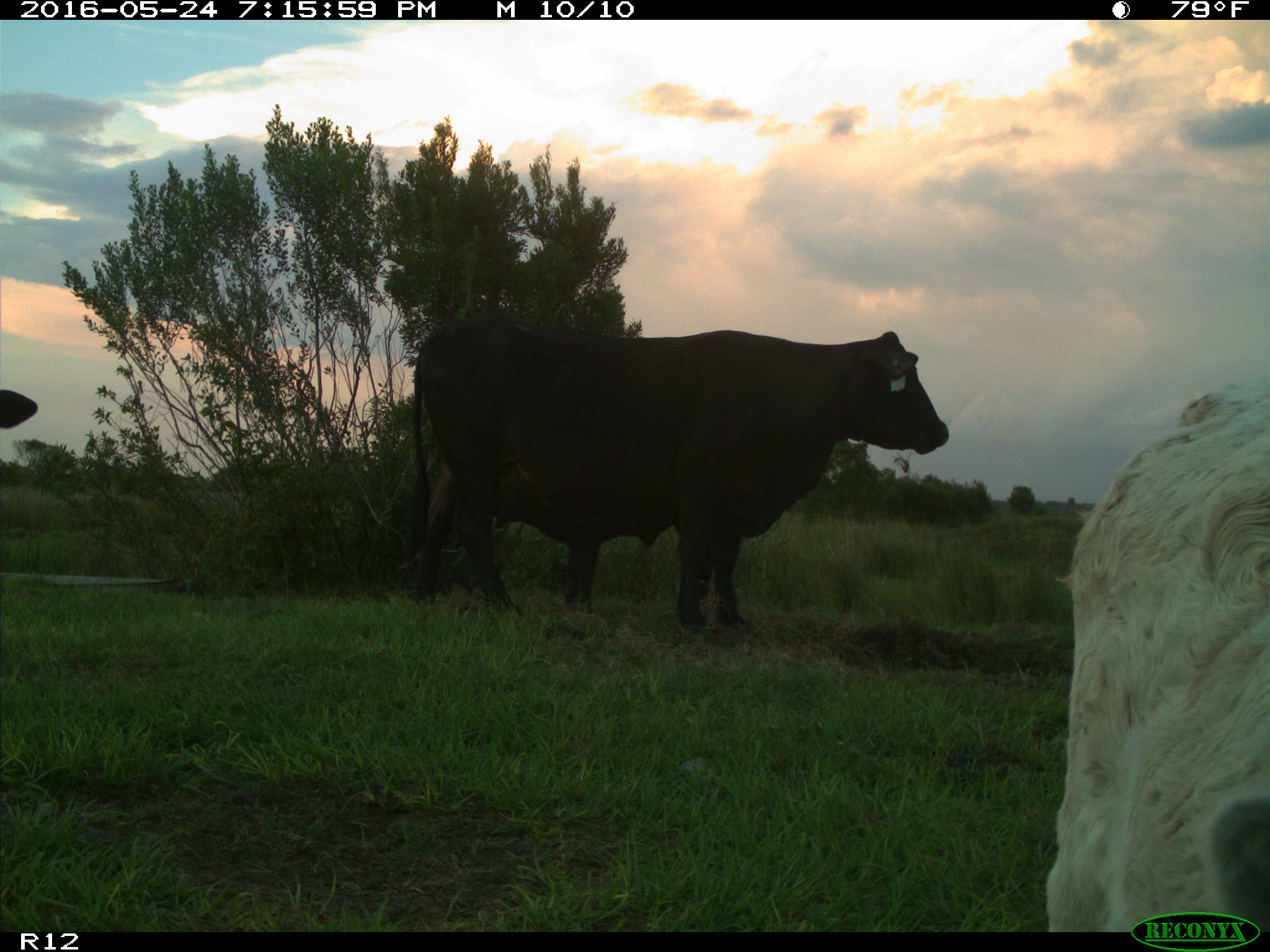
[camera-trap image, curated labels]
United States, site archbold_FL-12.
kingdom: Animalia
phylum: Chordata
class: Mammalia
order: Artiodactyla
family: Bovidae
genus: Bos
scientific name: Bos taurus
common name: domestic cow